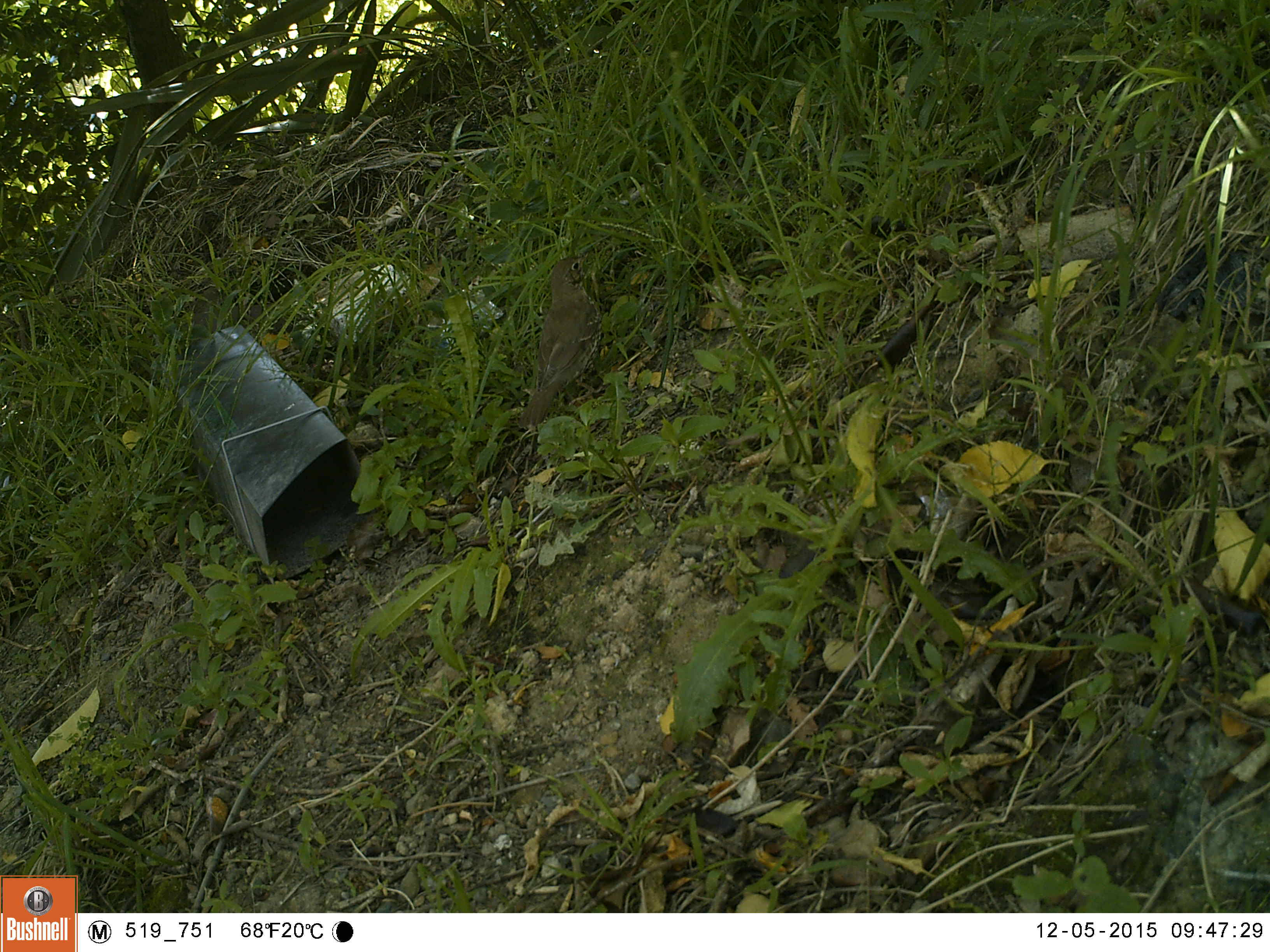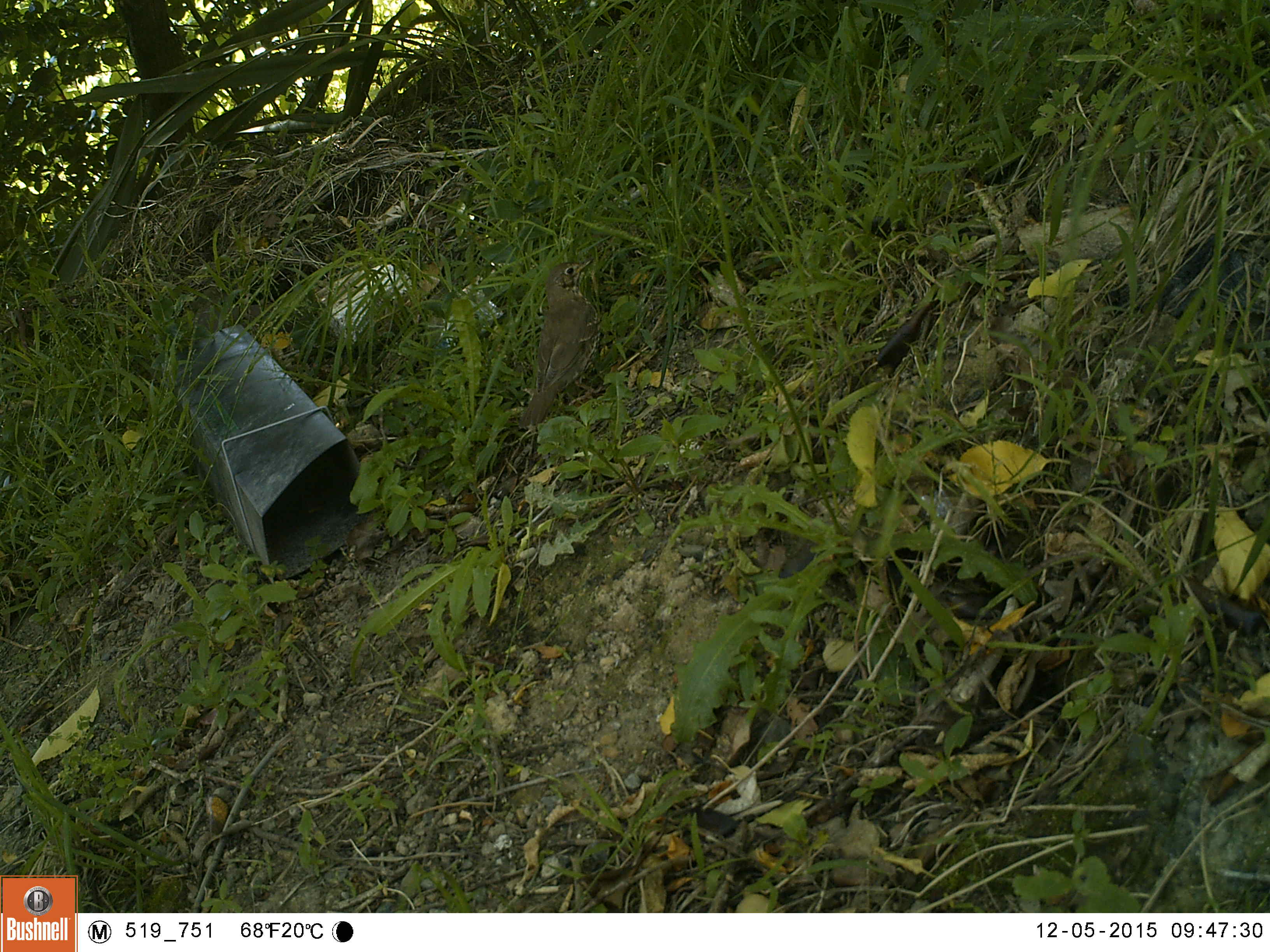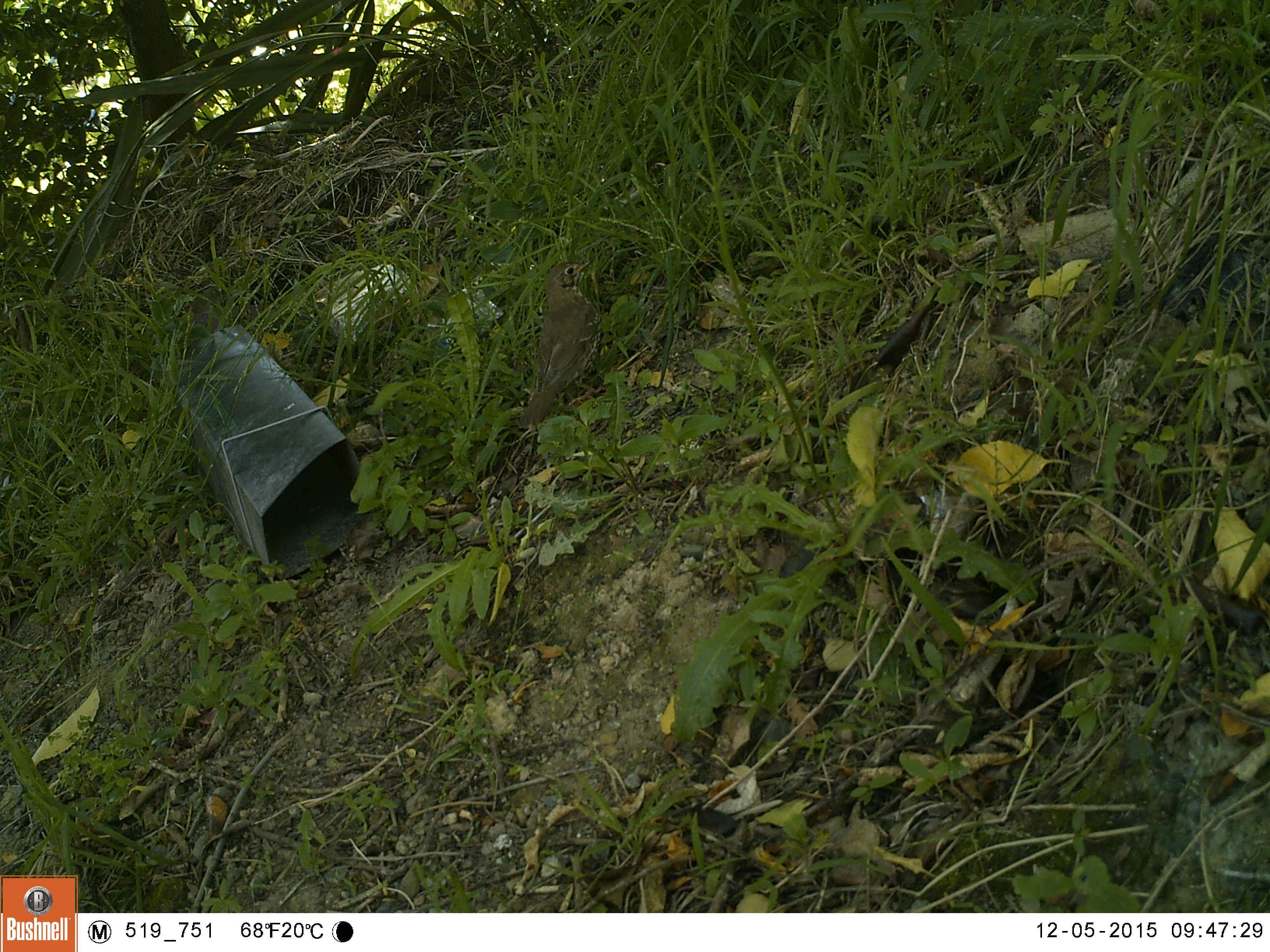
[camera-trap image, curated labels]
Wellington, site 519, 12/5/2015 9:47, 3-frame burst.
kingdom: Animalia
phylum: Chordata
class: Aves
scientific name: Aves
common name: bird